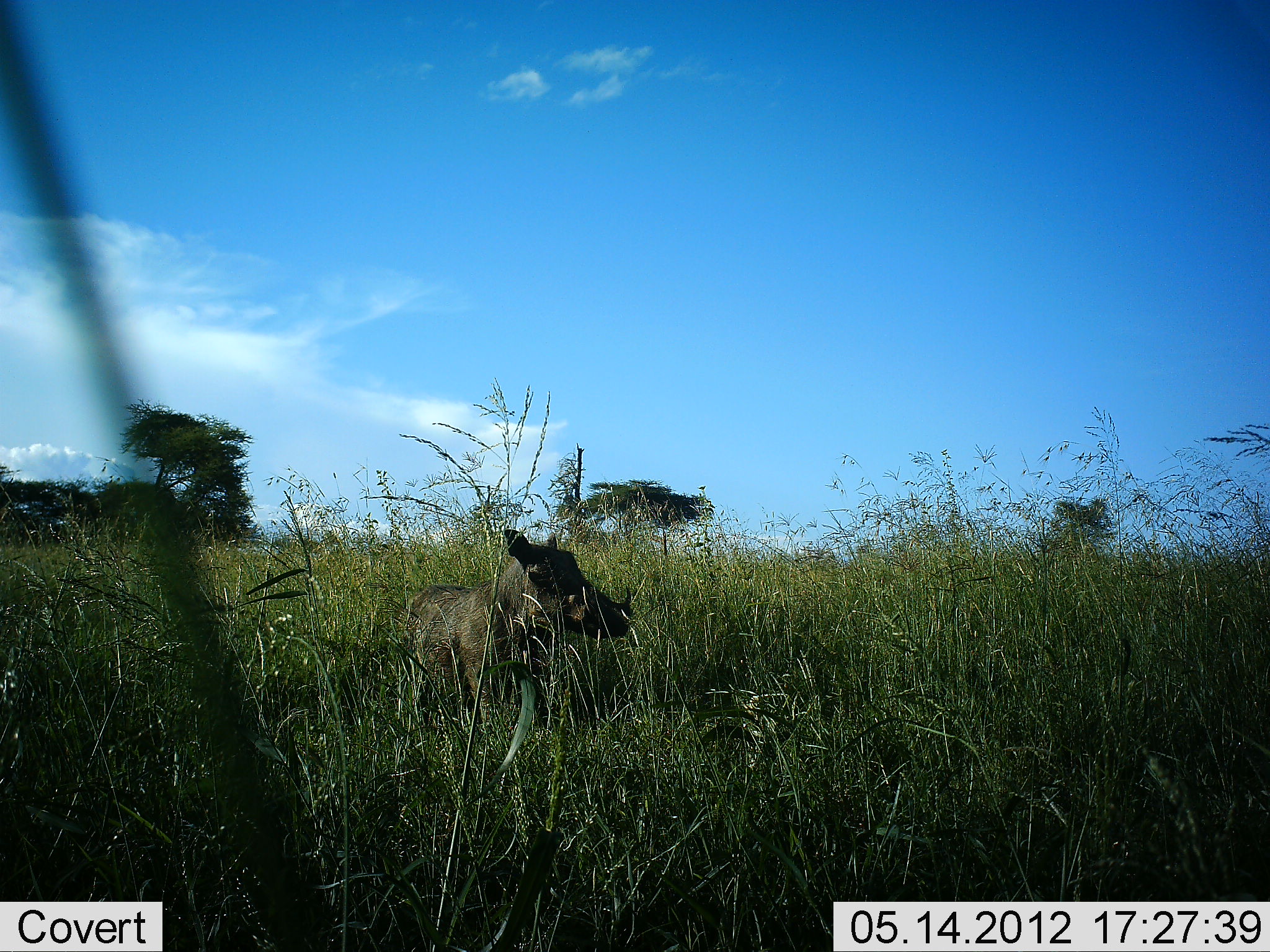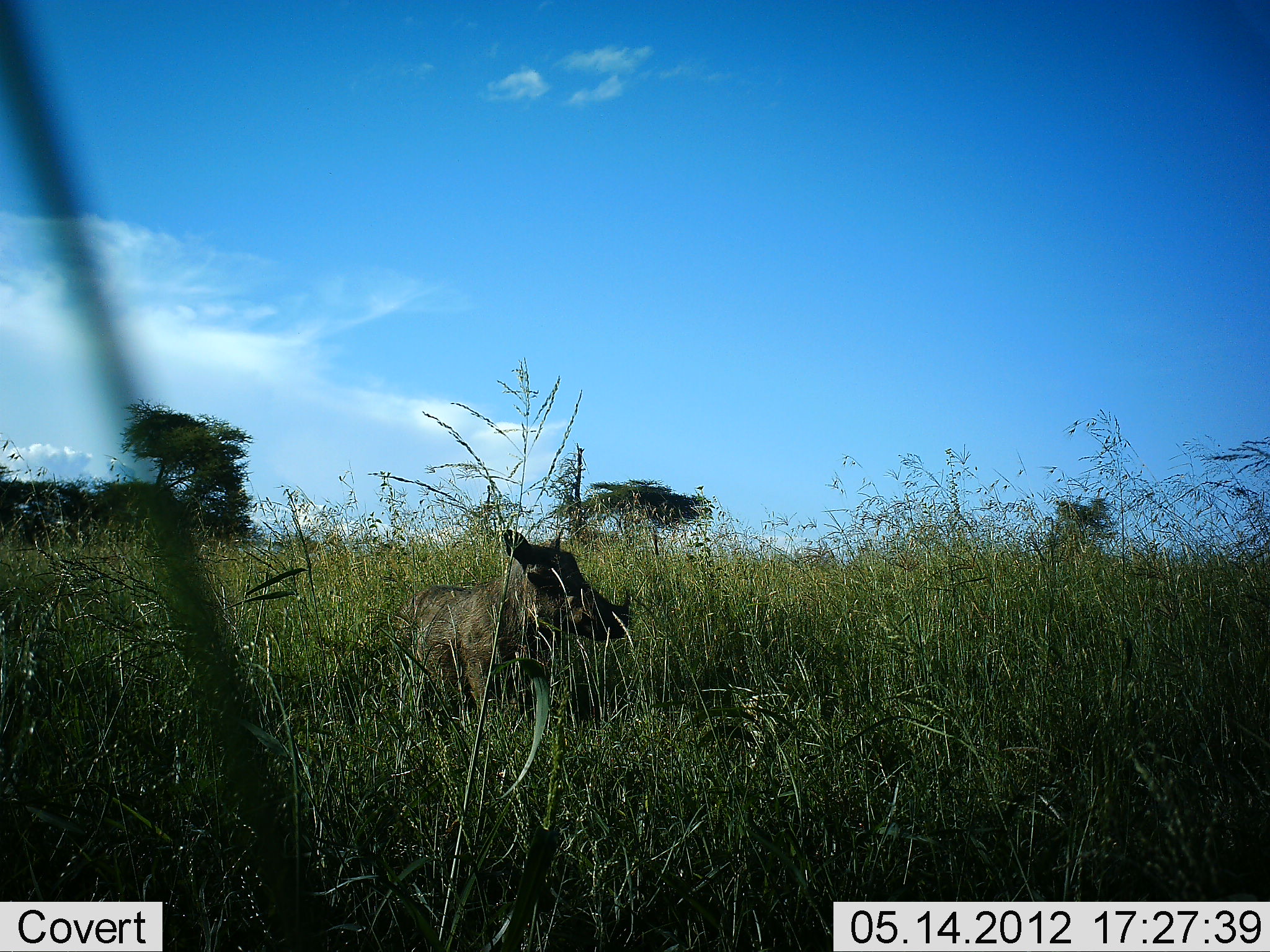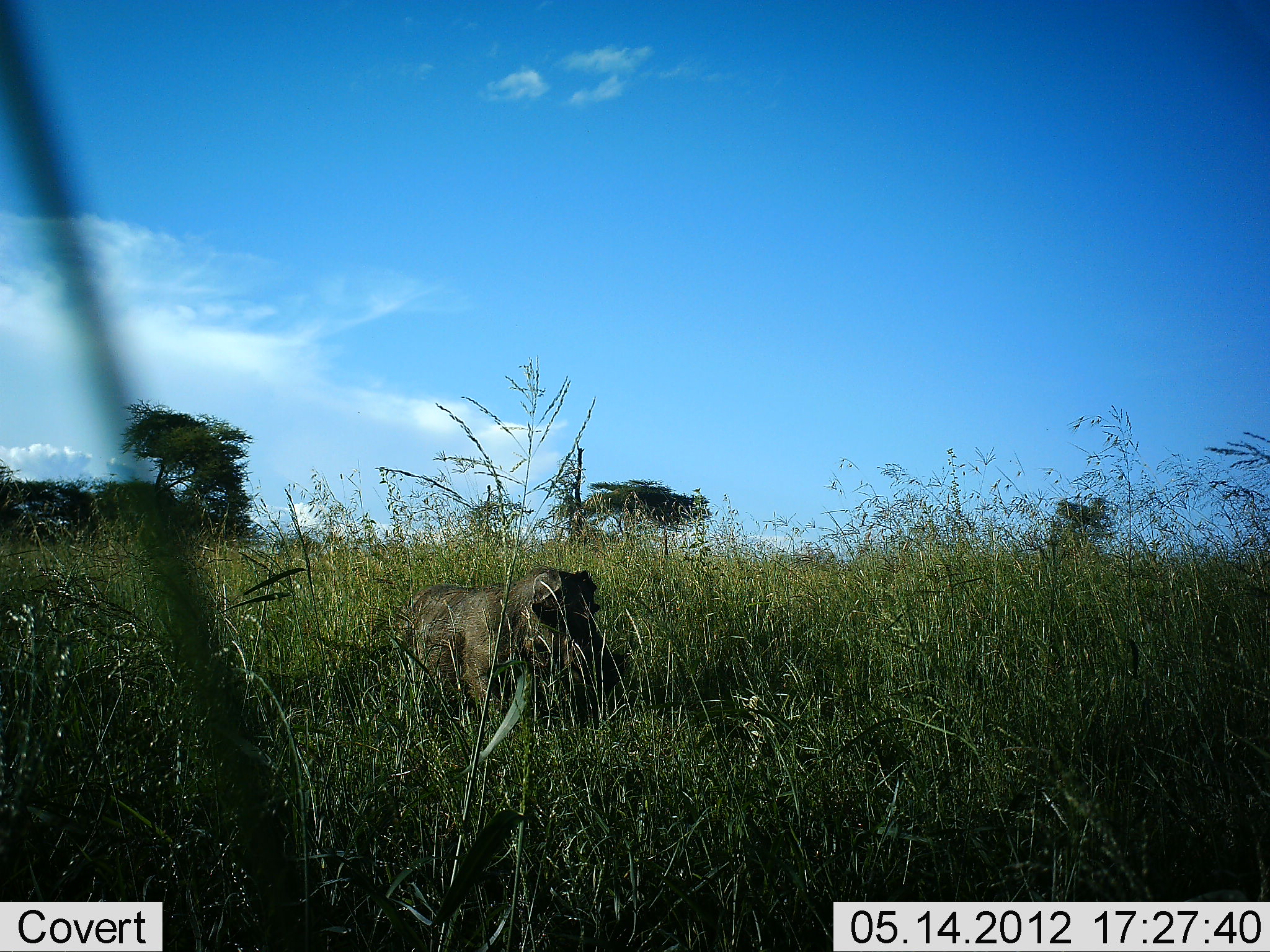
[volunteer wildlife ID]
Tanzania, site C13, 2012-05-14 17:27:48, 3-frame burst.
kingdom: Animalia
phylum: Chordata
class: Mammalia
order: Artiodactyla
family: Suidae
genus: Phacochoerus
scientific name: Phacochoerus africanus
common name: warthog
Warthog (Phacochoerus africanus), count 1. Behavior (volunteer vote fractions): standing 95%, resting 5%, moving 0%, interacting 5%. Young present (vote fraction): 0%. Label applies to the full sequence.